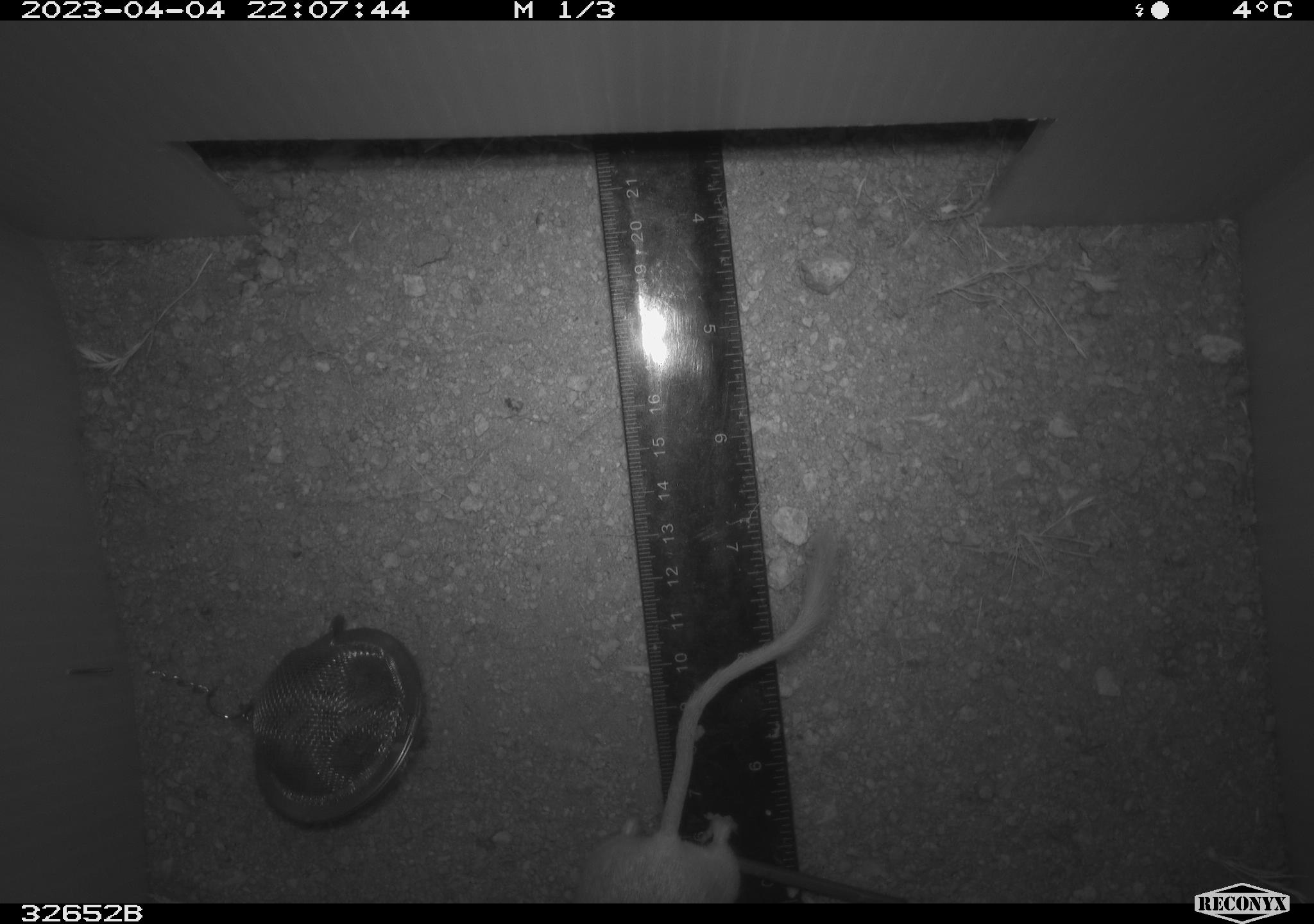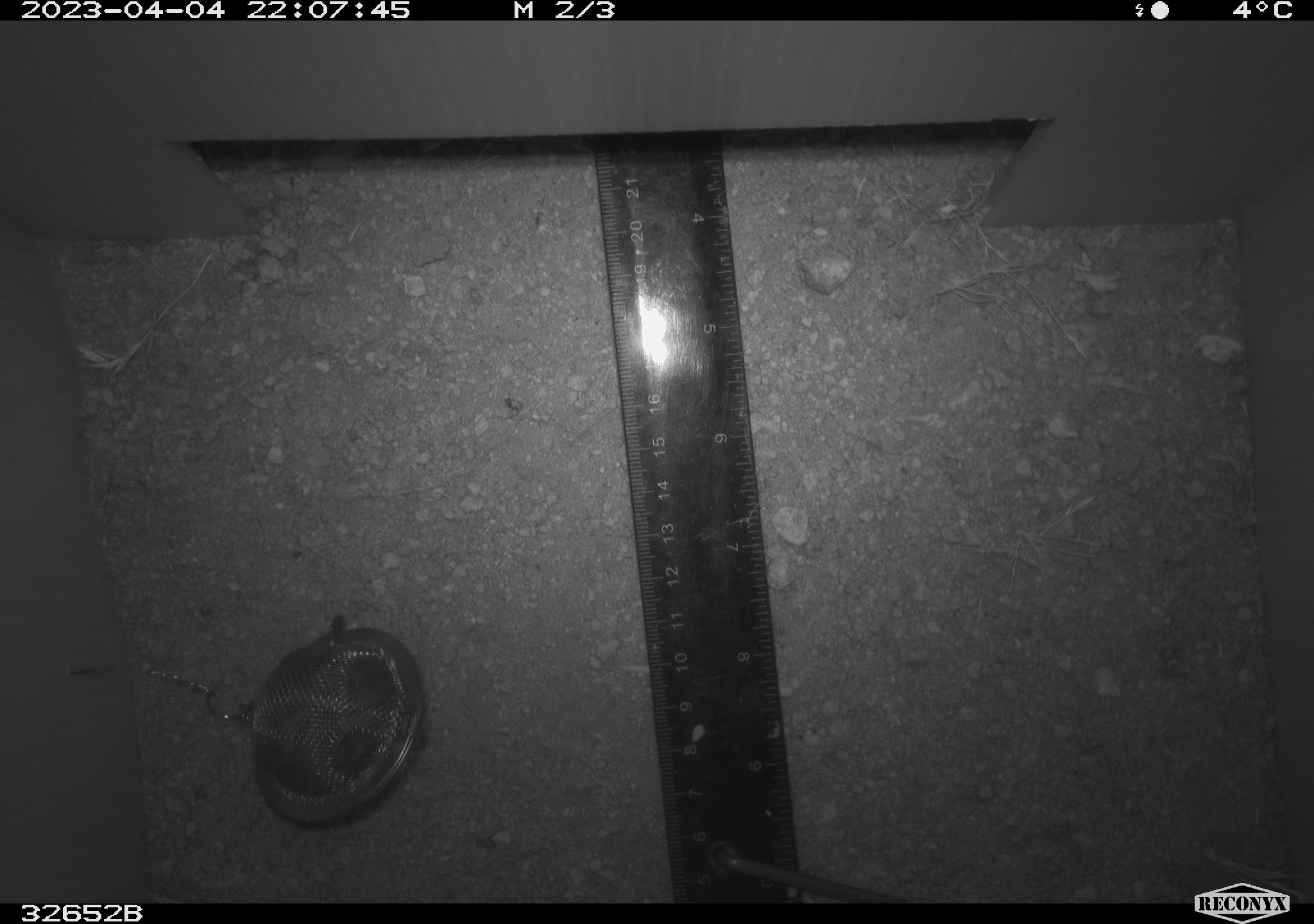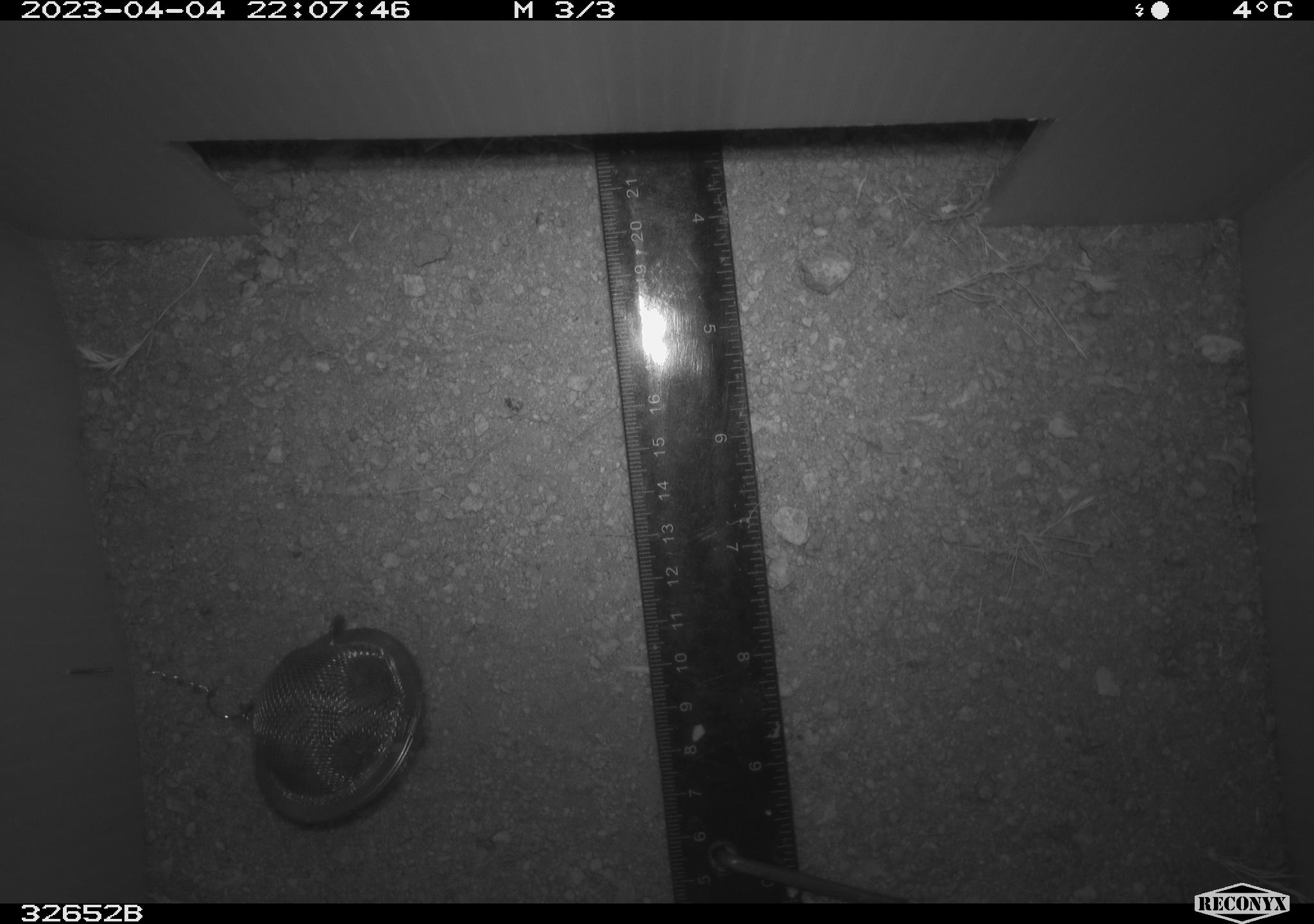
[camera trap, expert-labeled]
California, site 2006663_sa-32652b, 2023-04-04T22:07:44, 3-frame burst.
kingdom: Animalia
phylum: Chordata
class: Mammalia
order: Rodentia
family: Heteromyidae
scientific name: Heteromyidae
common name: kangaroo rats and pocket mice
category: heteromyidae family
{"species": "heteromyidae family (kangaroo rats and pocket mice) (Heteromyidae)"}